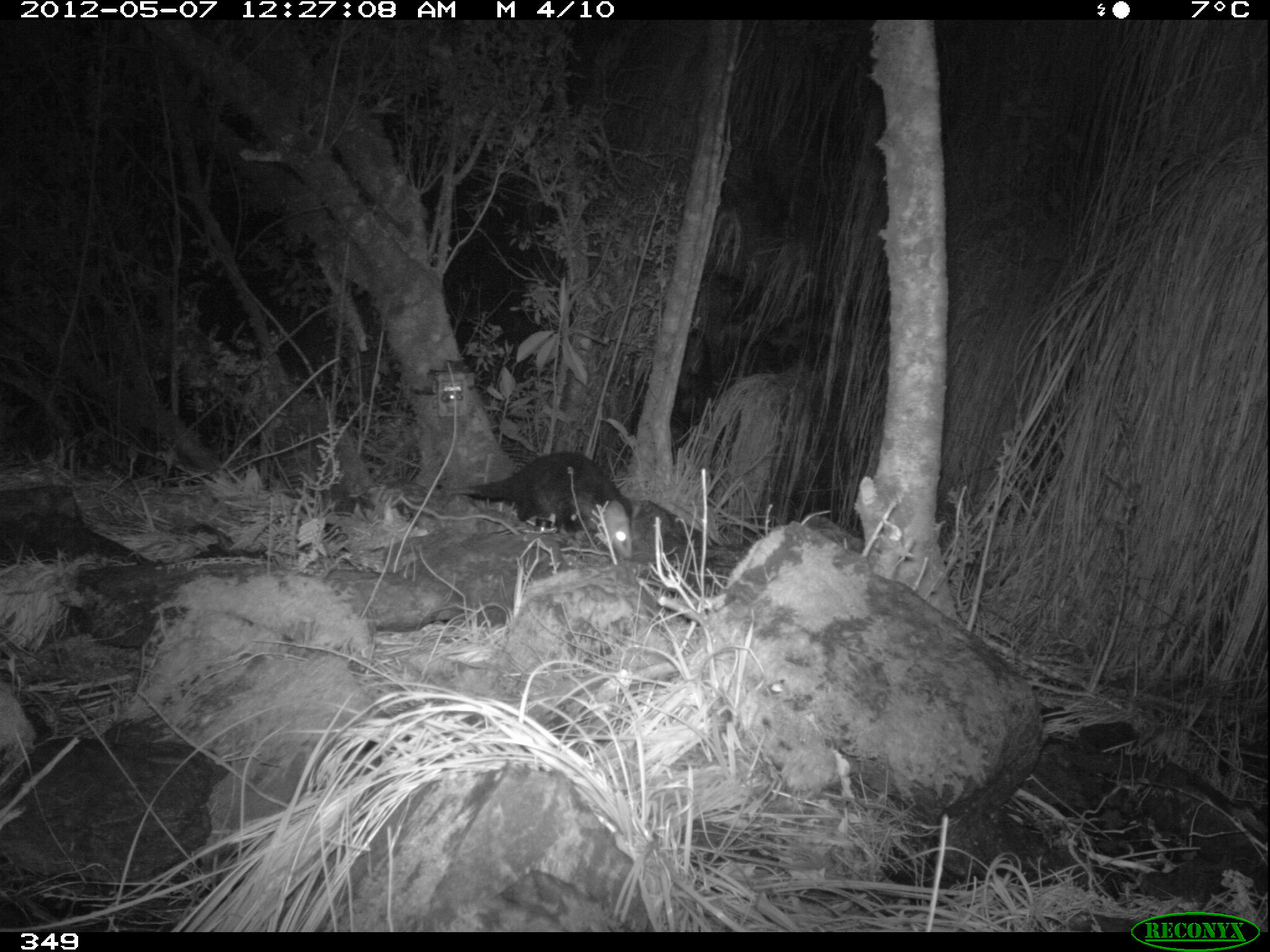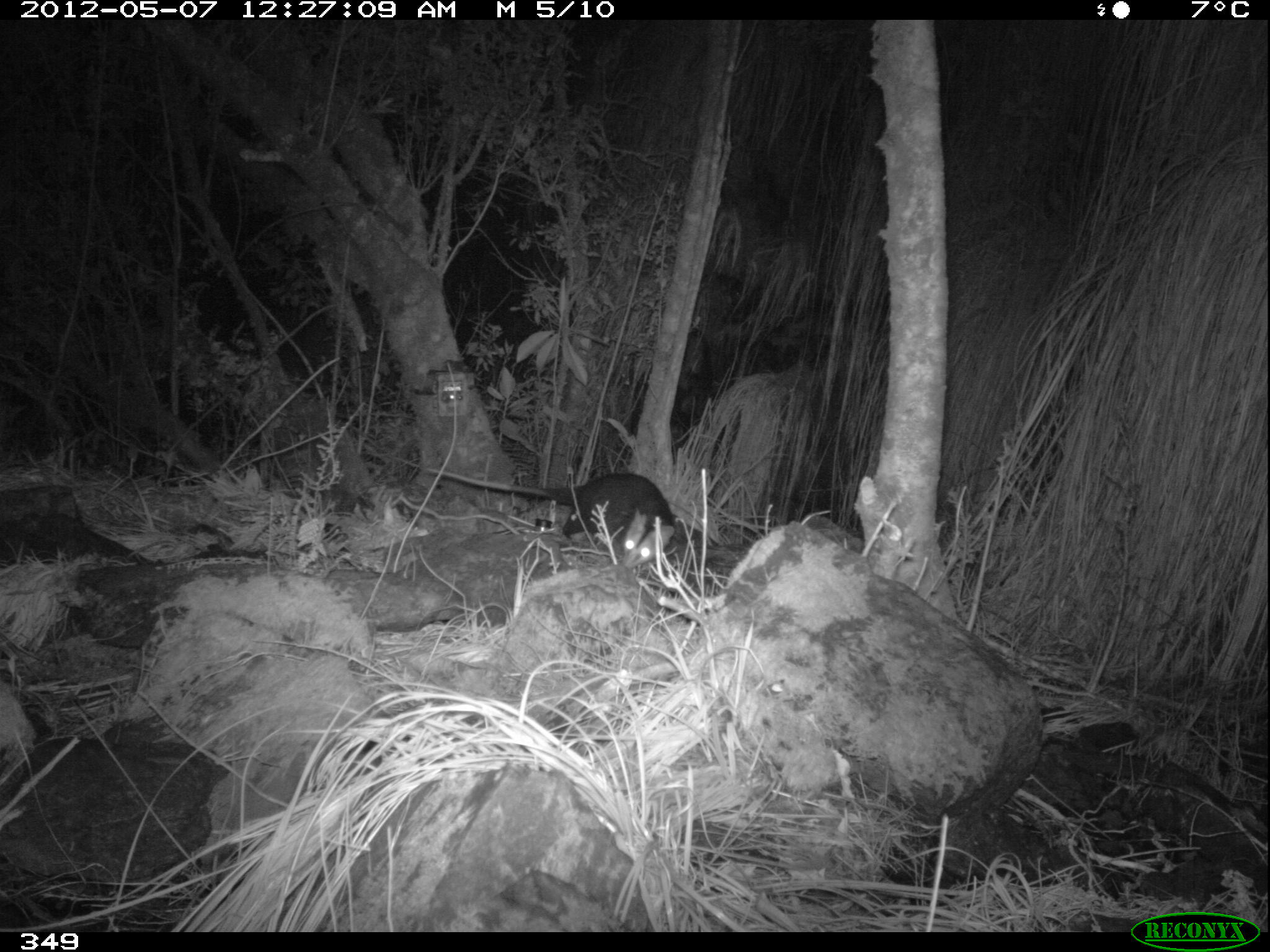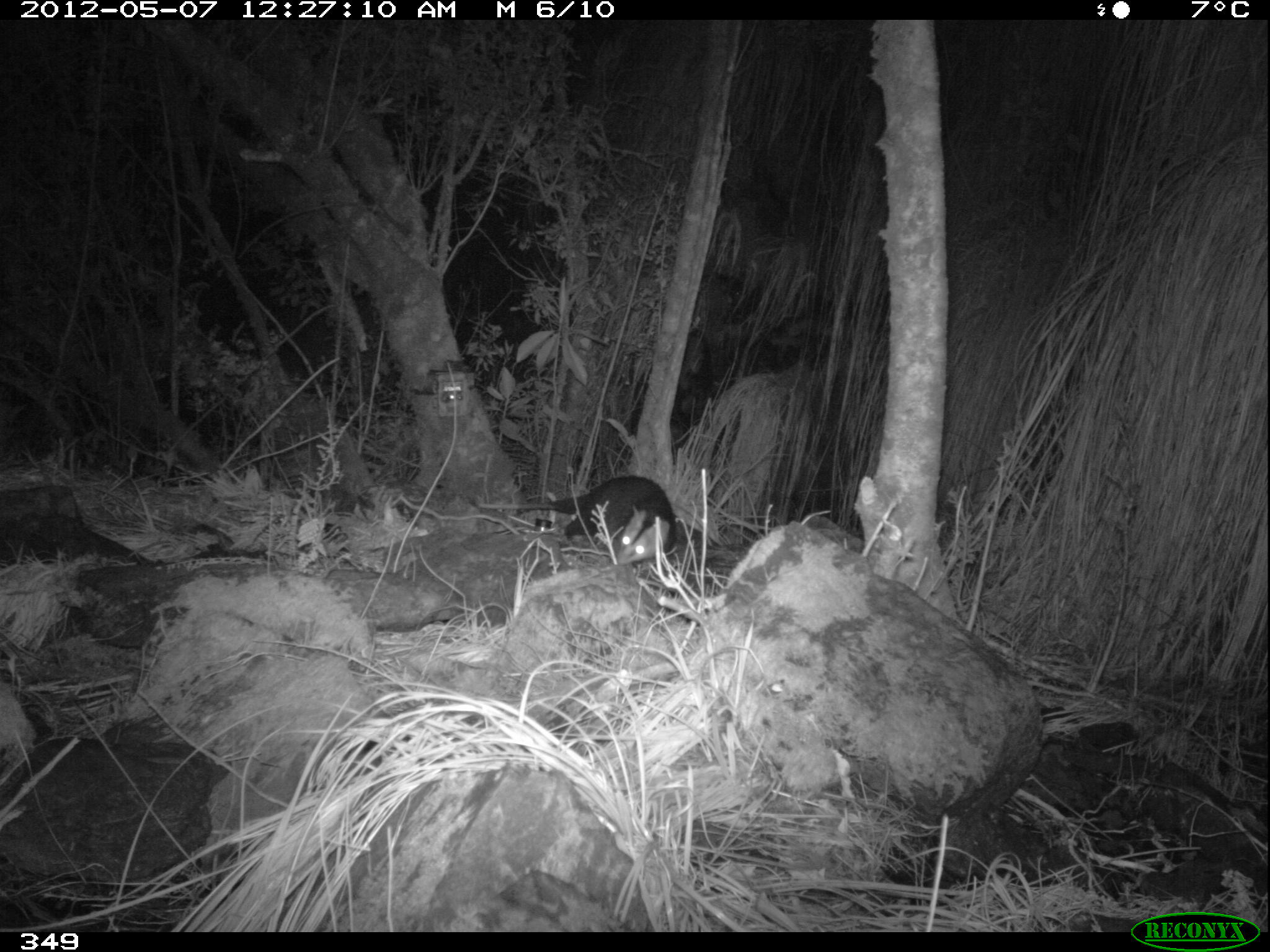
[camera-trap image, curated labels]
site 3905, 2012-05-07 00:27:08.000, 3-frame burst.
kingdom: Animalia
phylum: Chordata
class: Mammalia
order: Didelphimorphia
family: Didelphidae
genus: Didelphis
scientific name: Didelphis pernigra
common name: andean white-eared opossum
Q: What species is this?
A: Didelphis pernigra (andean white-eared opossum).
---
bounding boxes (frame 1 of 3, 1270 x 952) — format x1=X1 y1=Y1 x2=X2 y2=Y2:
didelphis pernigra: x1=428 y1=450 x2=641 y2=559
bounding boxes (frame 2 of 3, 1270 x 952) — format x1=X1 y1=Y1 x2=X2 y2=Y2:
didelphis pernigra: x1=394 y1=455 x2=676 y2=569